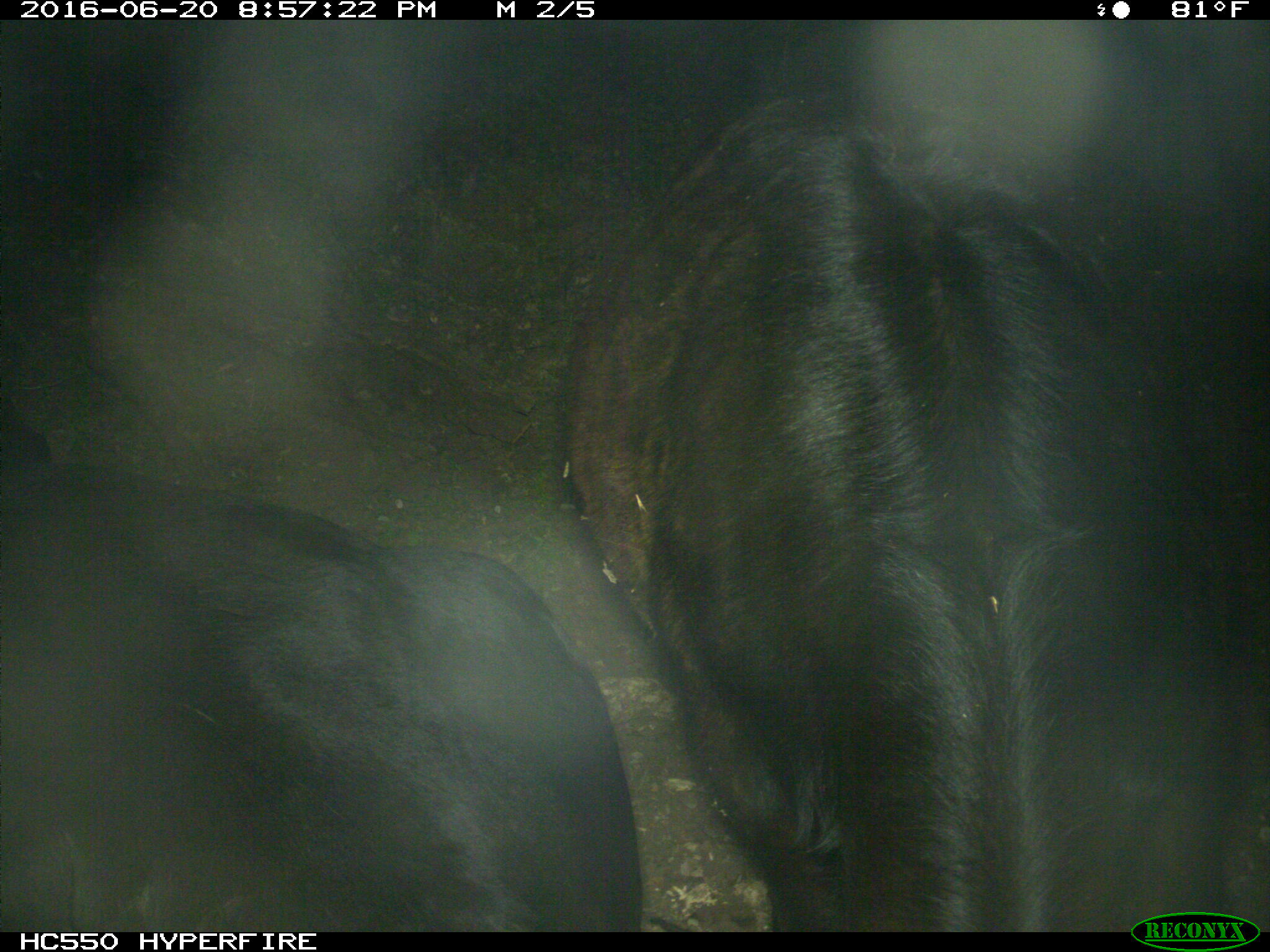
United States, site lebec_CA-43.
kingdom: Animalia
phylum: Chordata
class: Mammalia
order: Artiodactyla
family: Bovidae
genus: Bos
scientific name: Bos taurus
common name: domestic cow